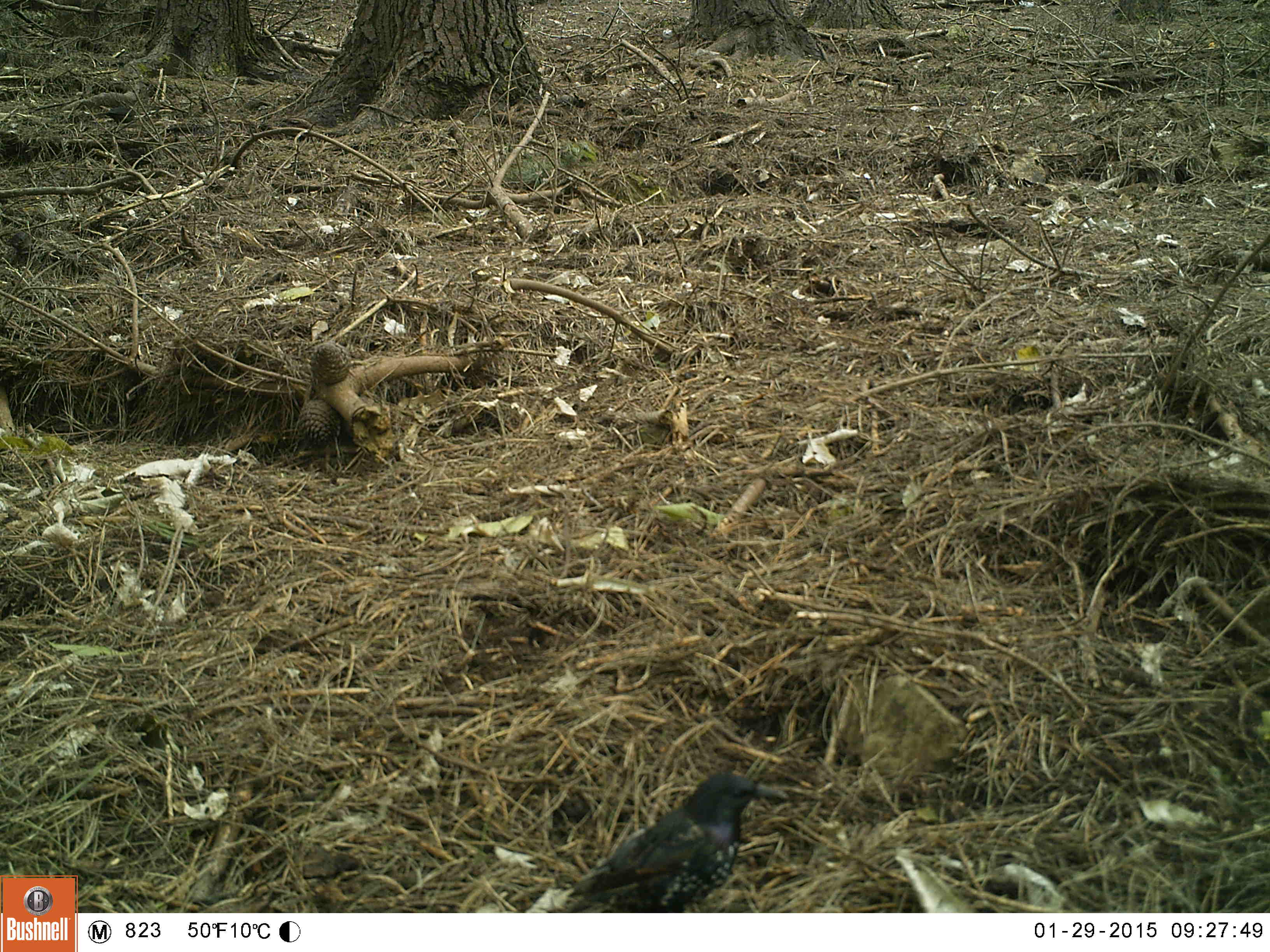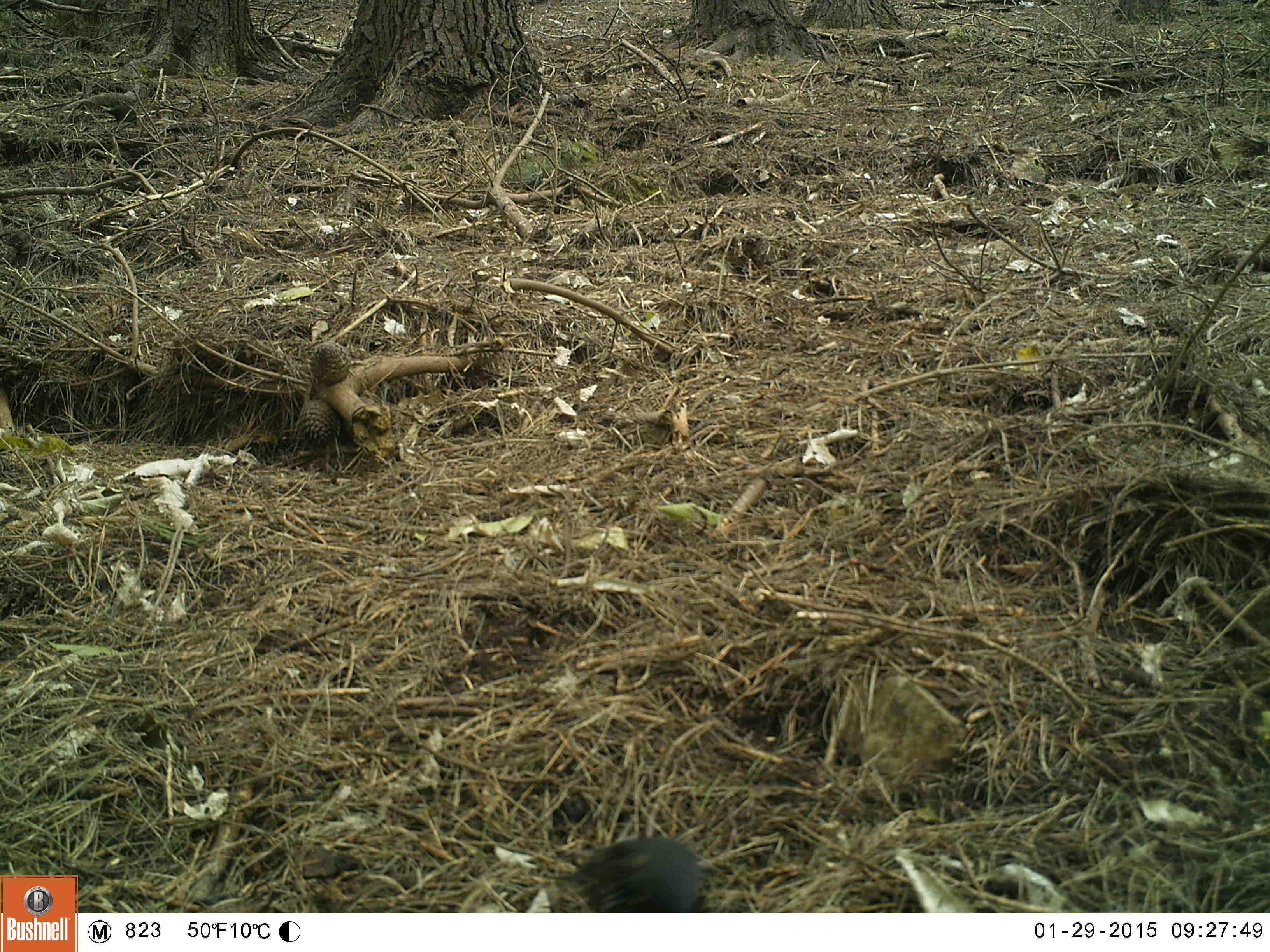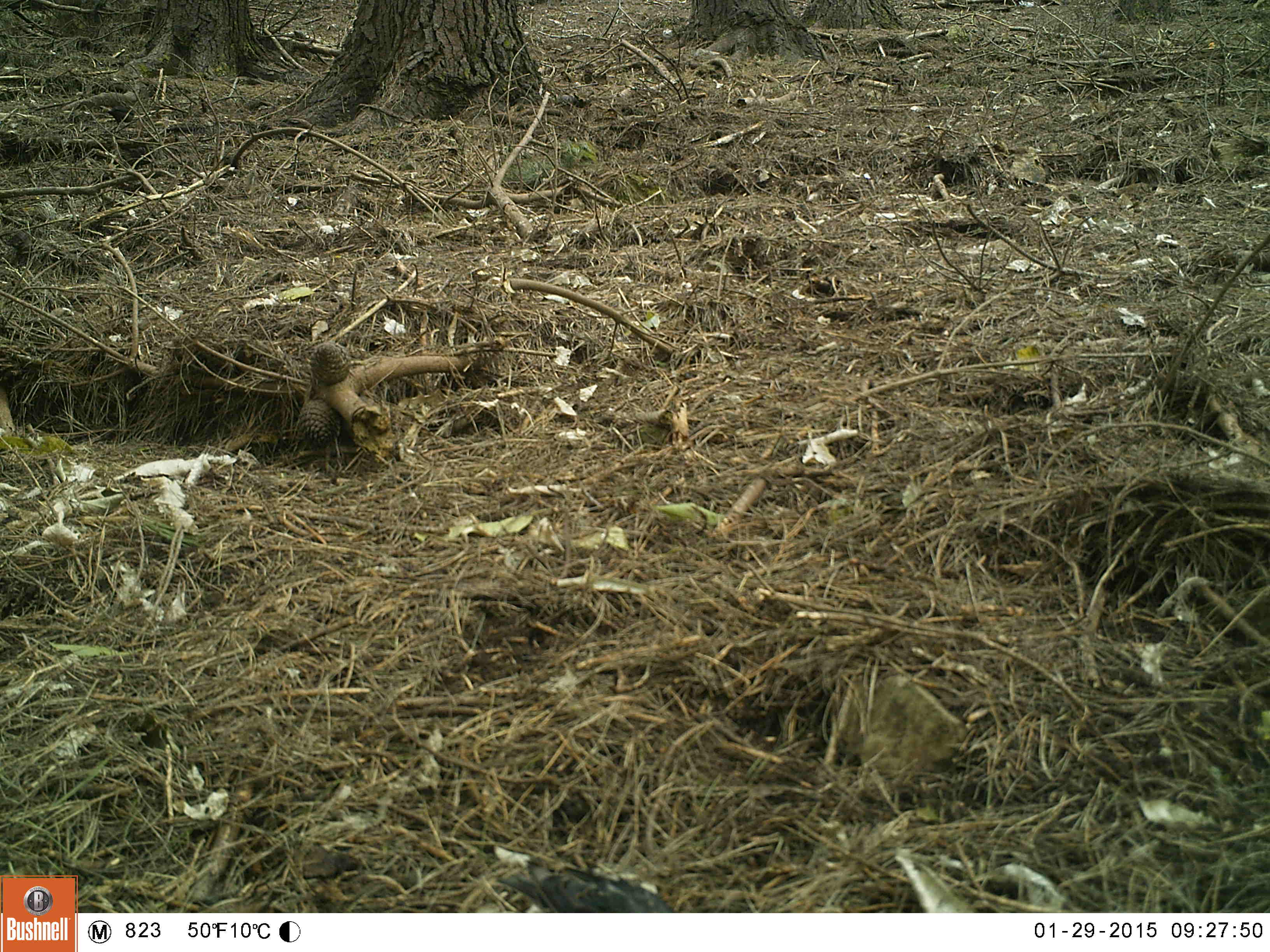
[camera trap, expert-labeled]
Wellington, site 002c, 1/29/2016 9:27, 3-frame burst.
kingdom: Animalia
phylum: Chordata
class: Aves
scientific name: Aves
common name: bird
Bird (Aves).